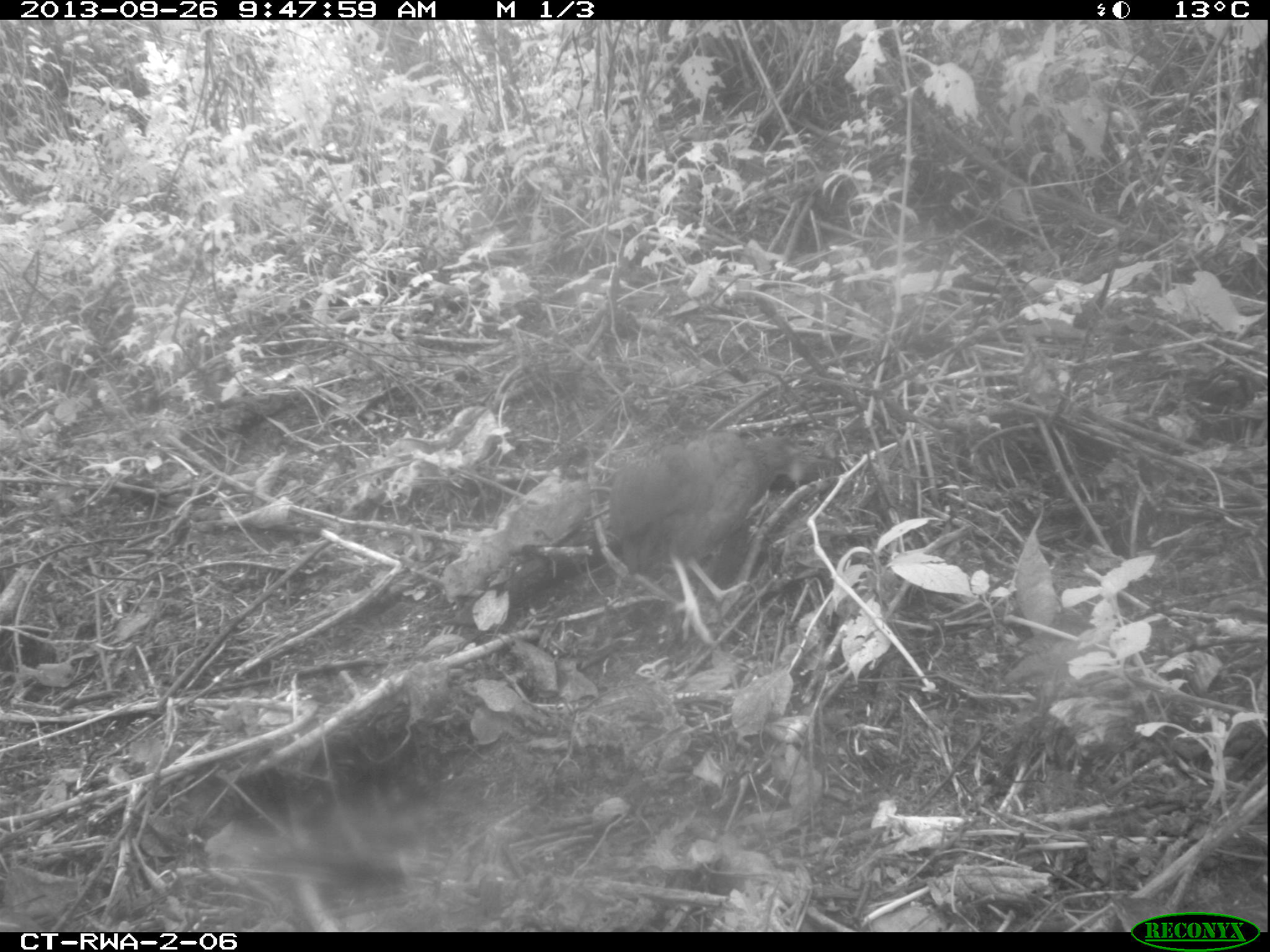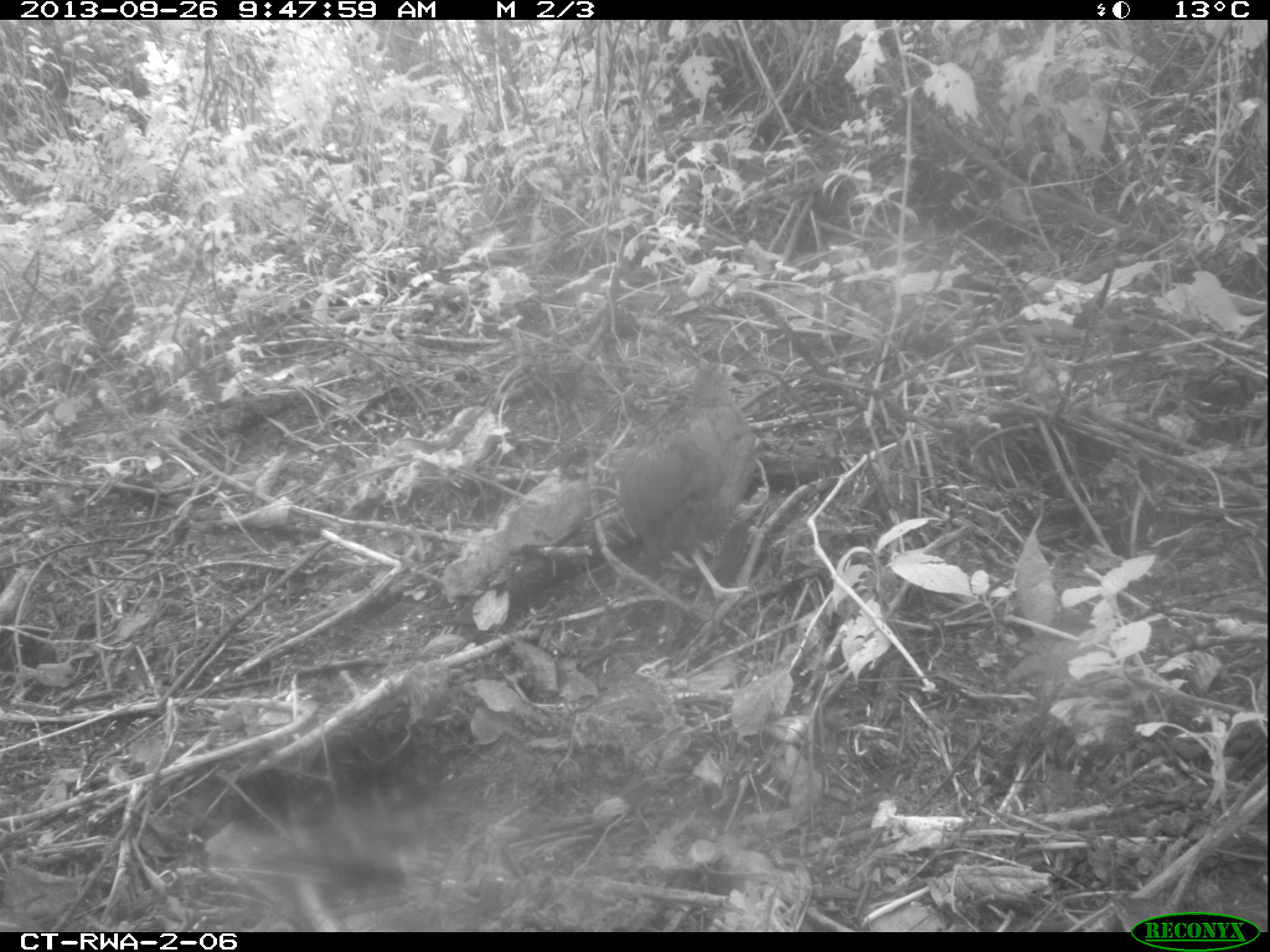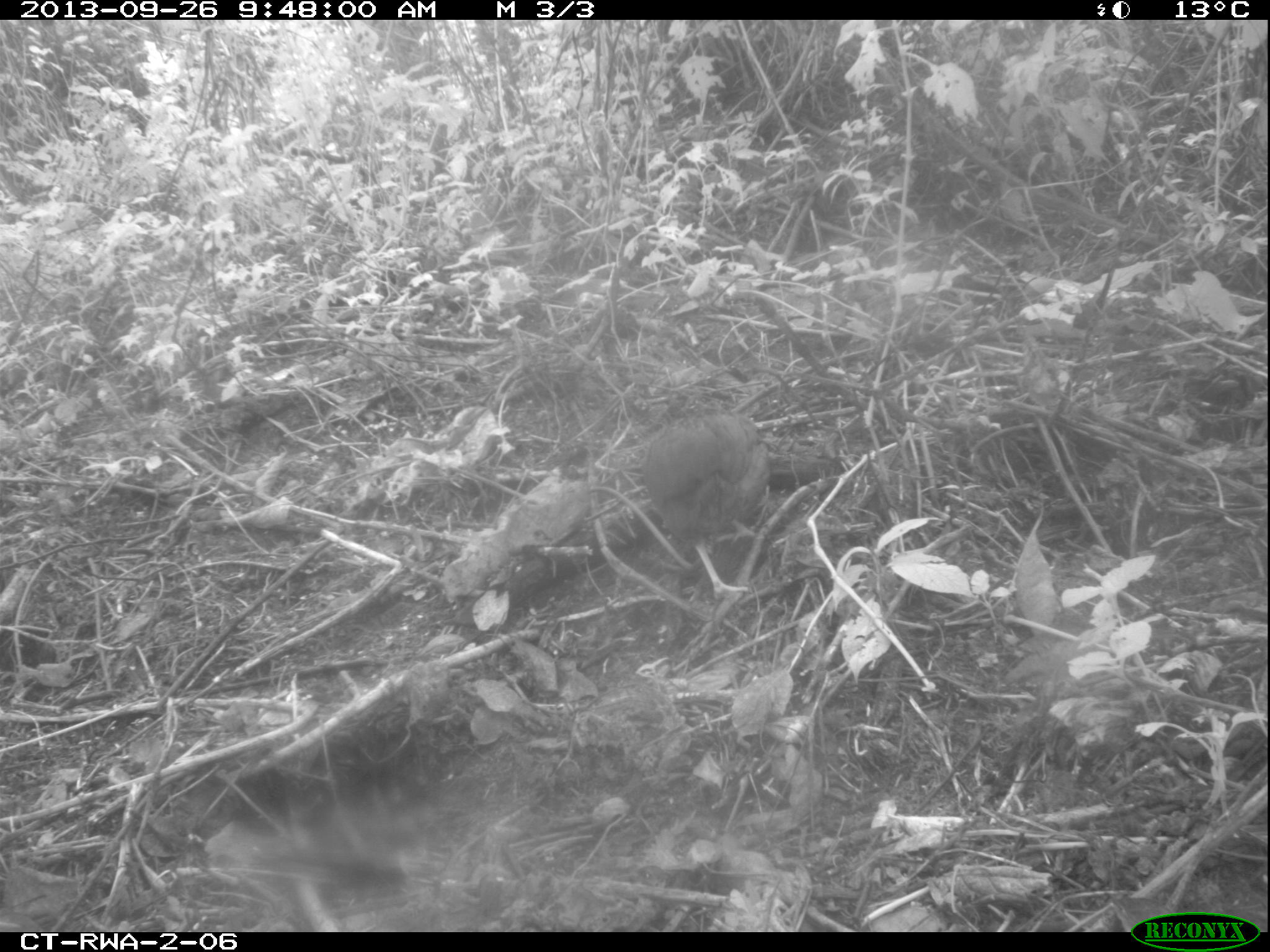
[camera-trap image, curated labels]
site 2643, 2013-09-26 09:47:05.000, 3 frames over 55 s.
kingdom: Animalia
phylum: Chordata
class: Aves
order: Galliformes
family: Phasianidae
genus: Pternistis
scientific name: Pternistis nobilis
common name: handsome francolin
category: francolinus nobilis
Francolinus nobilis (handsome francolin) (Pternistis nobilis), count 1.